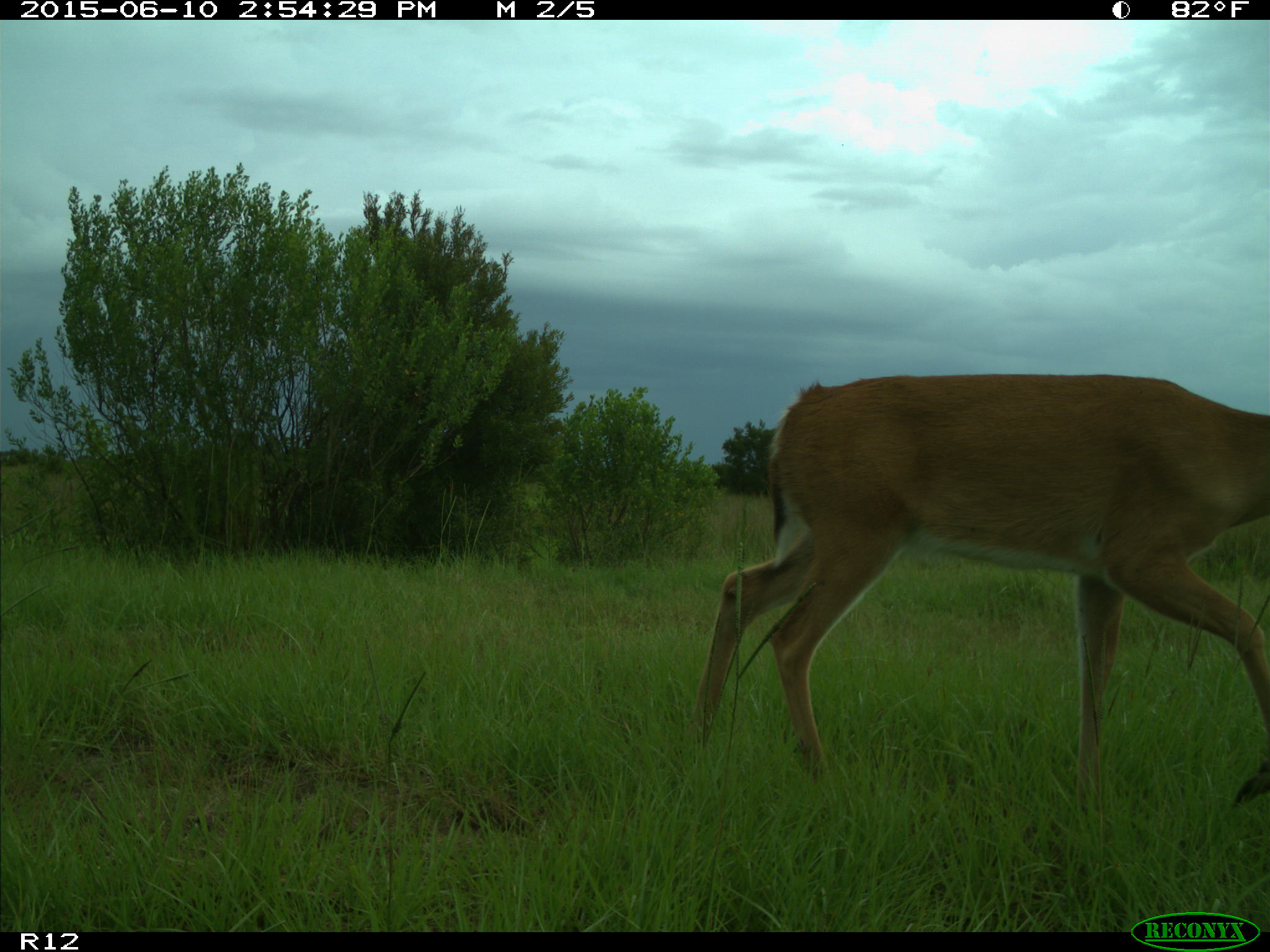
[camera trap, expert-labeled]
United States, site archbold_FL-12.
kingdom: Animalia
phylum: Chordata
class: Mammalia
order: Artiodactyla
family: Cervidae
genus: Odocoileus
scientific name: Odocoileus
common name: deer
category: unidentified deer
Unidentified deer (deer) (Odocoileus).